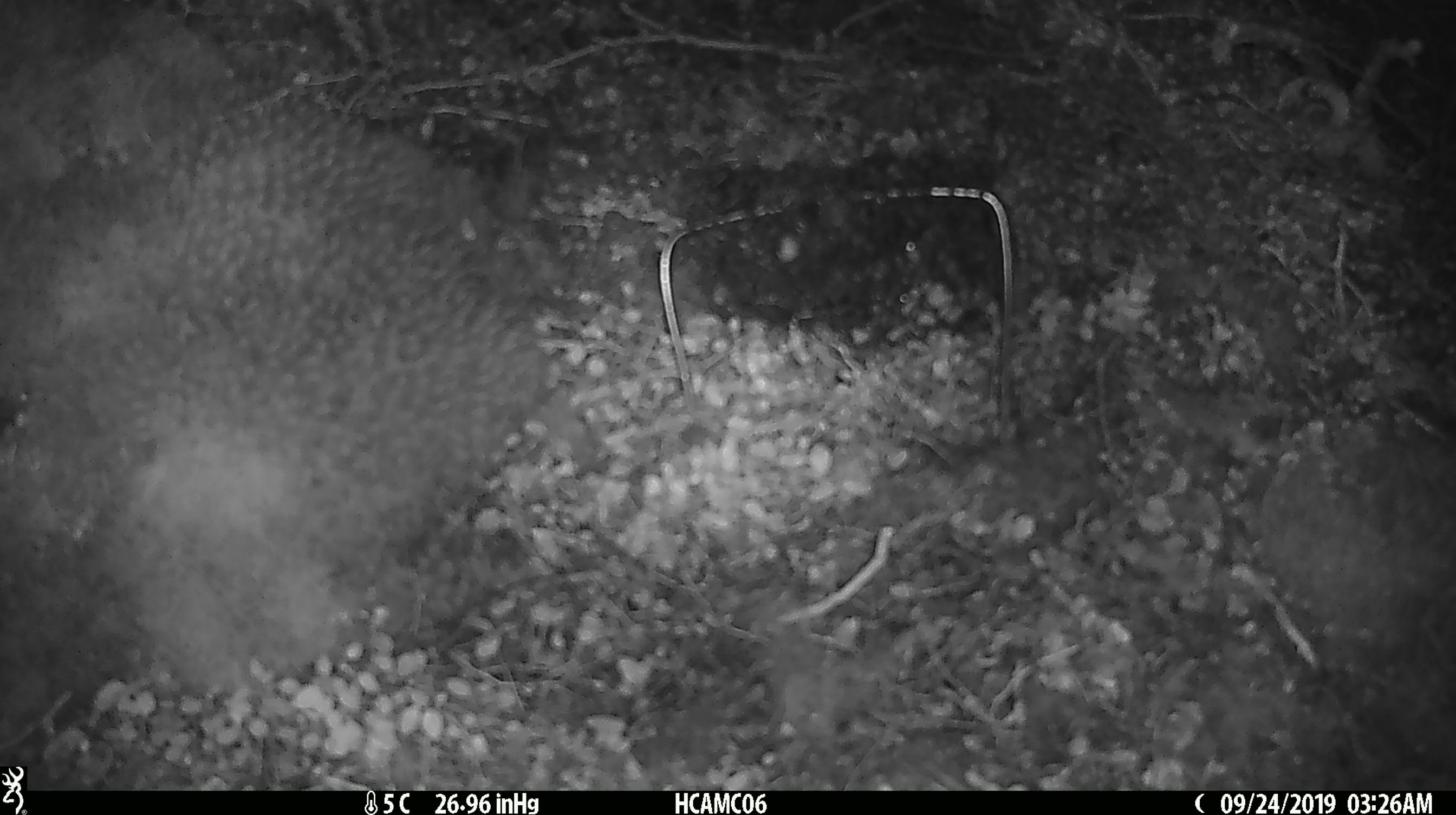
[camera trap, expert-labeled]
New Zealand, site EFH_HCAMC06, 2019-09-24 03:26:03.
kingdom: Animalia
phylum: Chordata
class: Mammalia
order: Rodentia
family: Muridae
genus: Mus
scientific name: Mus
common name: mouse